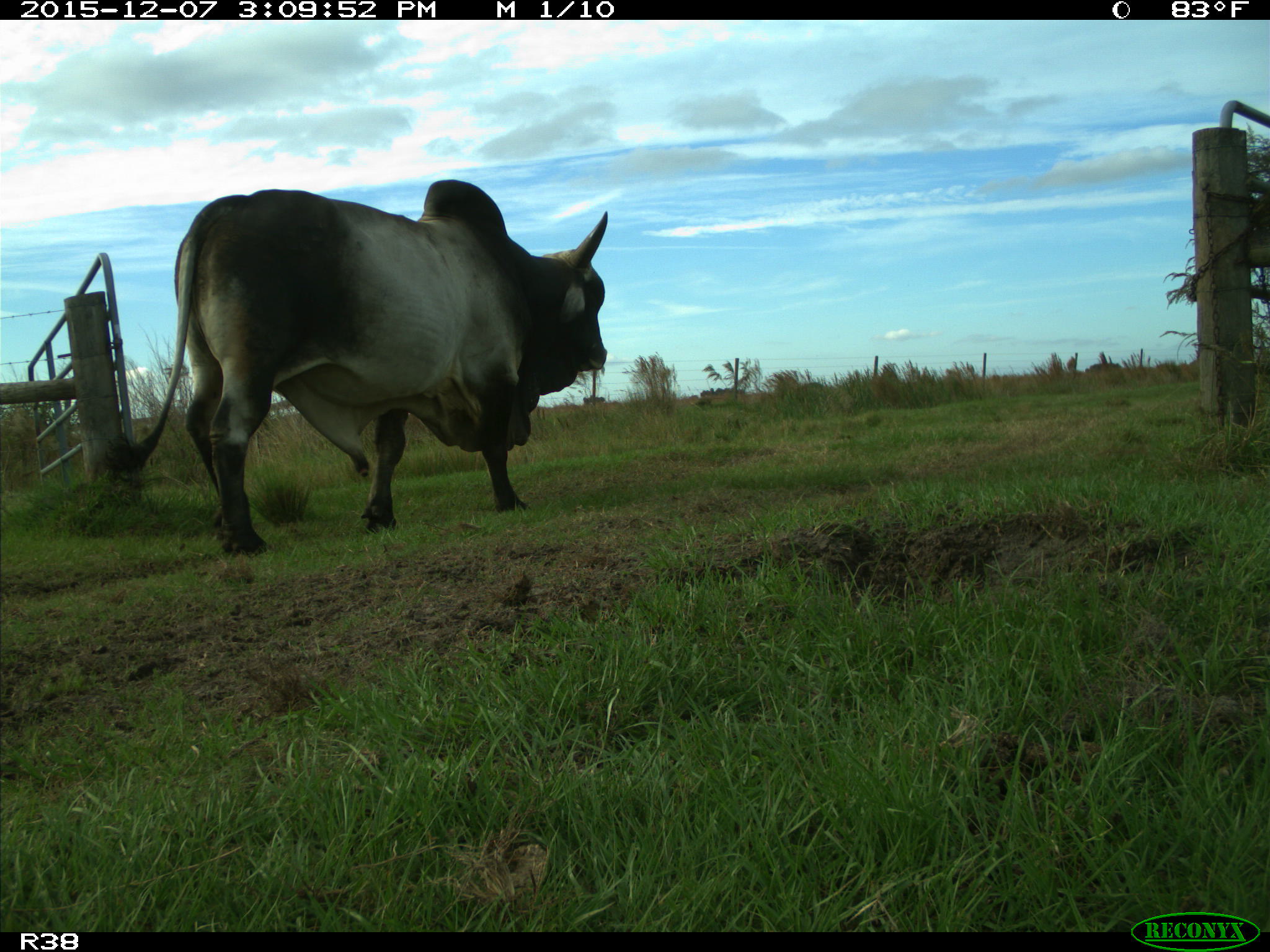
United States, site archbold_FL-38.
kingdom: Animalia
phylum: Chordata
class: Mammalia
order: Artiodactyla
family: Bovidae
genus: Bos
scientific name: Bos taurus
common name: domestic cow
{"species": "Bos taurus (domestic cow)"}